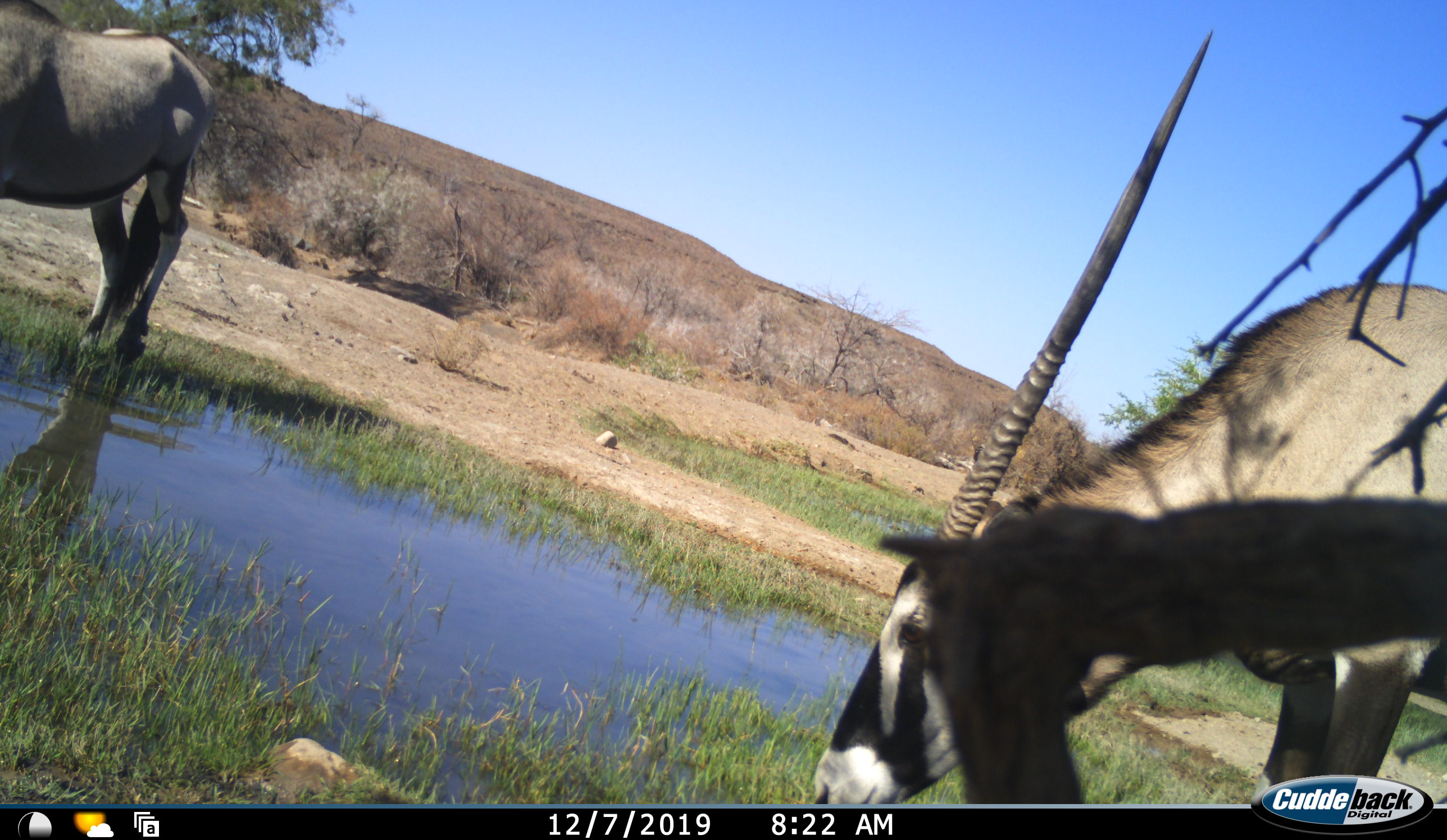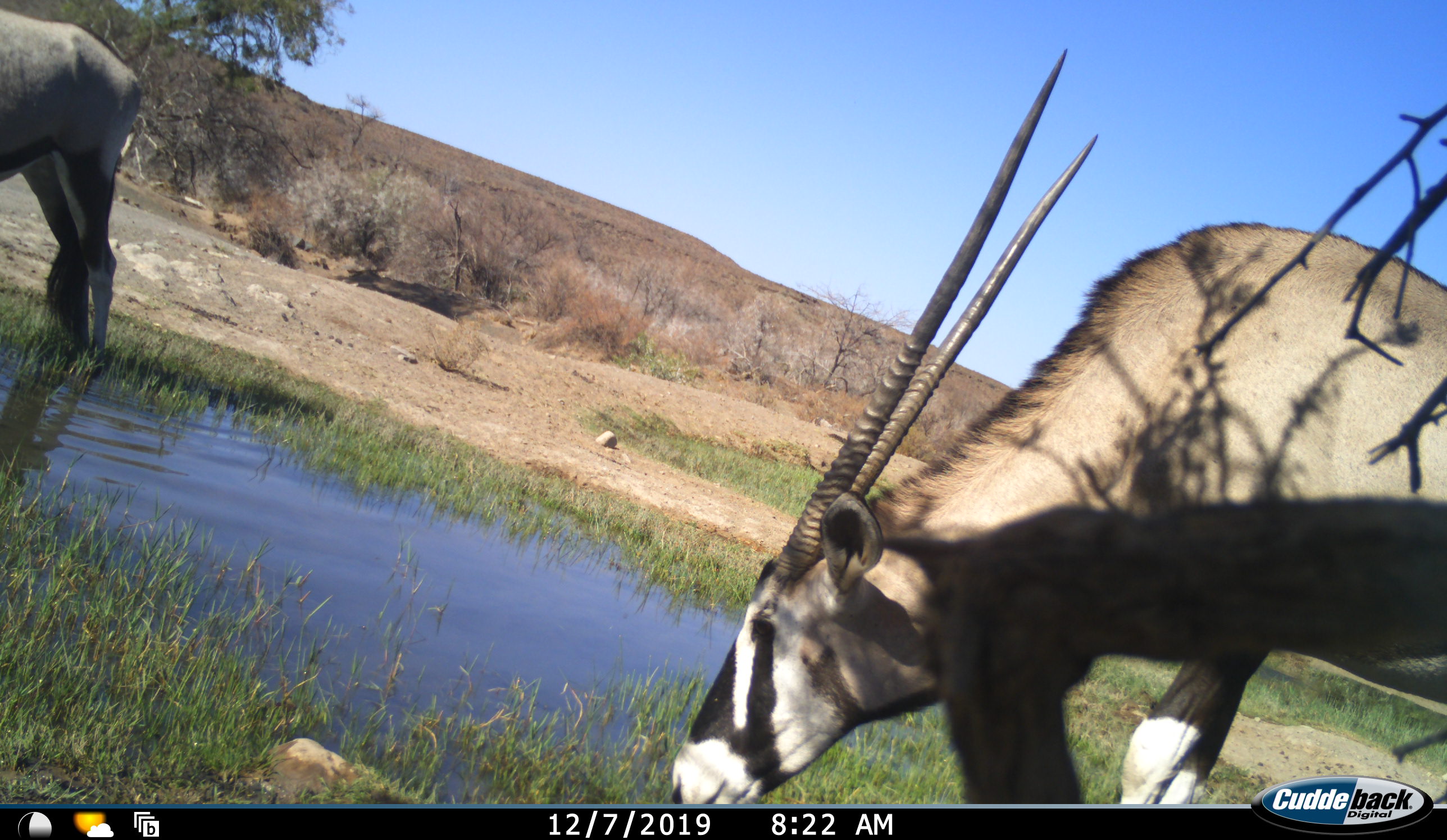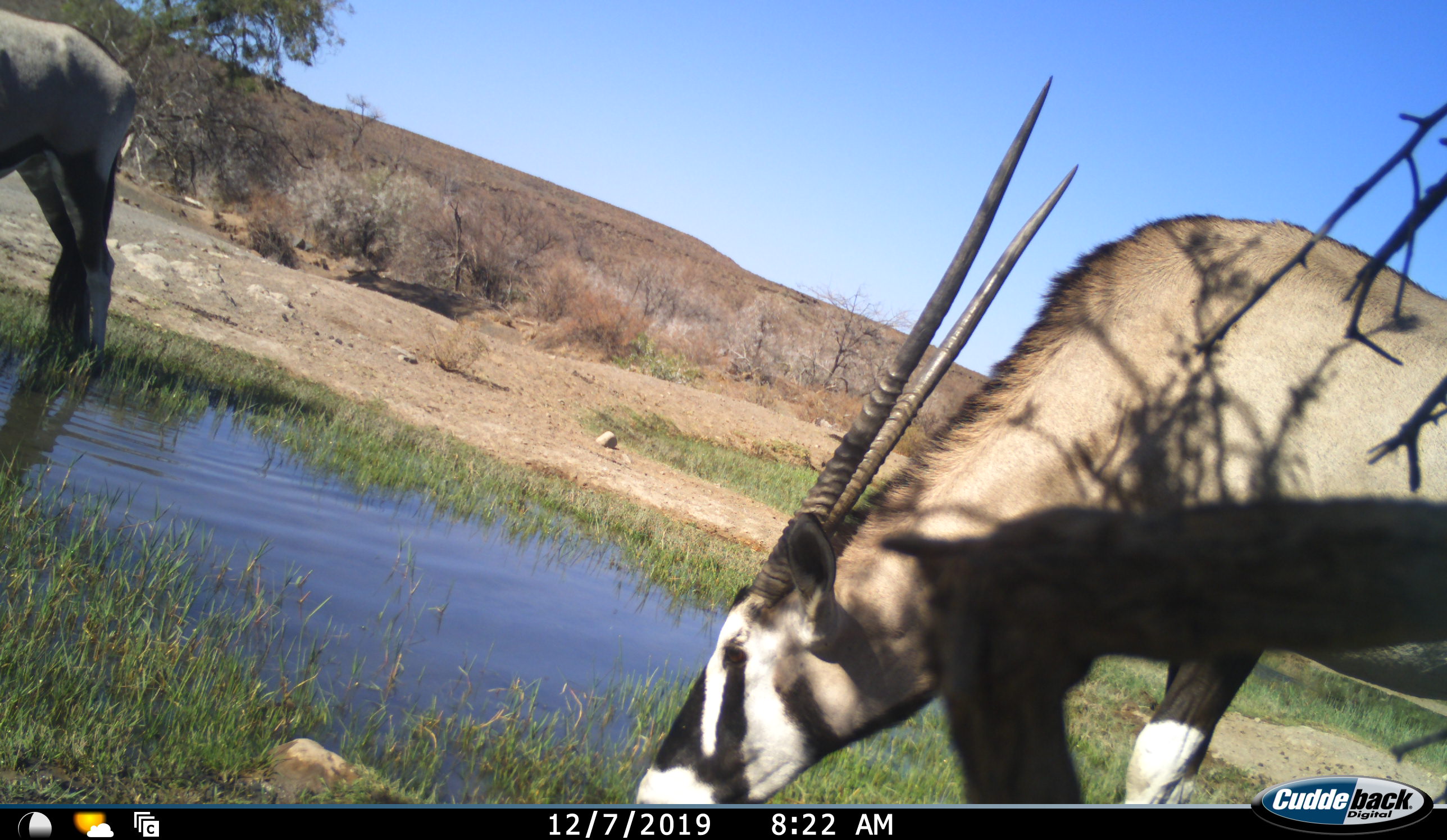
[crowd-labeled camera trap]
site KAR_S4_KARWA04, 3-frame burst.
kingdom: Animalia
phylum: Chordata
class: Mammalia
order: Artiodactyla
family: Bovidae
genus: Oryx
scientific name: Oryx gazella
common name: gemsbok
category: oryx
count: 2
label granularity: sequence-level